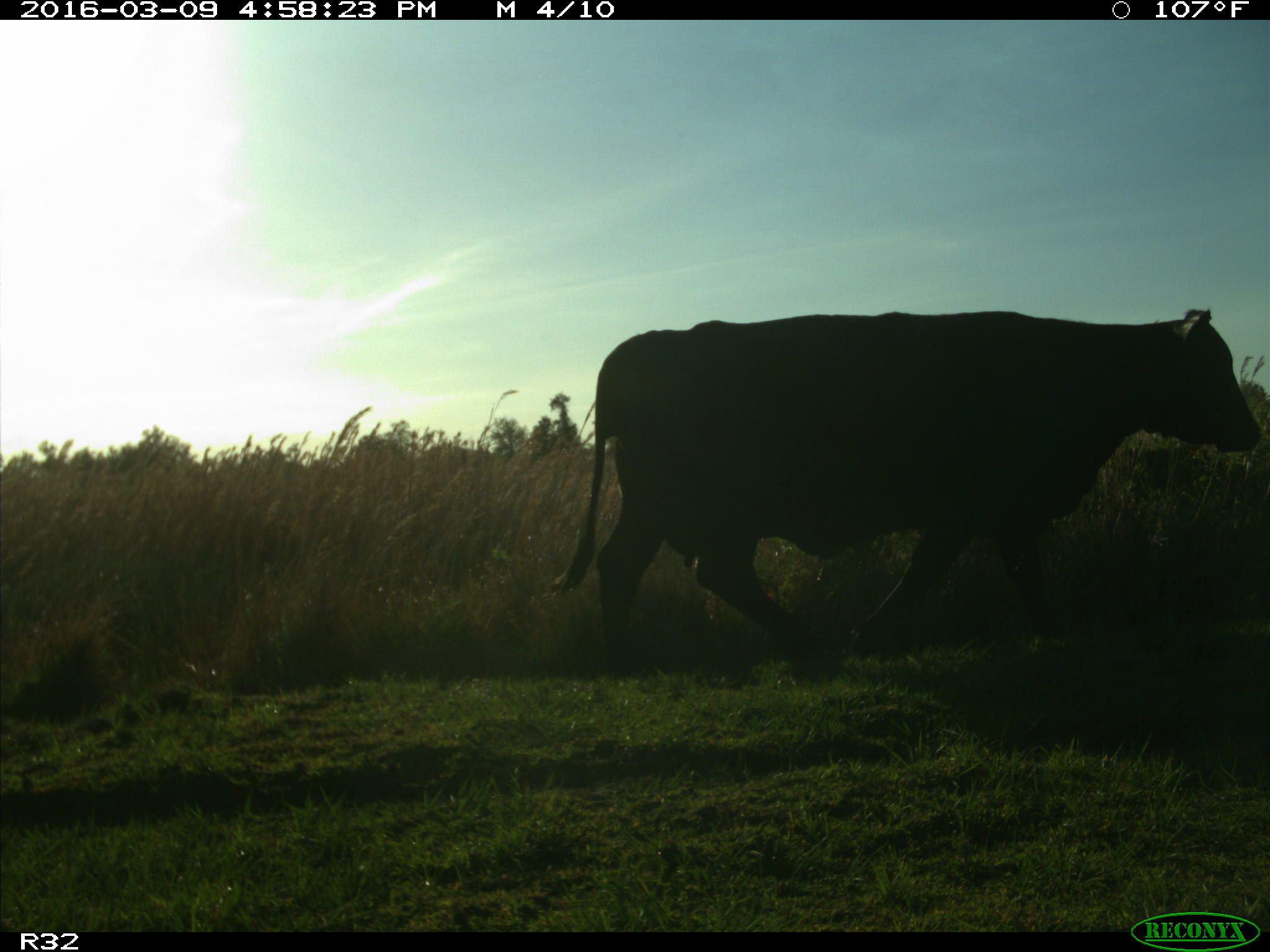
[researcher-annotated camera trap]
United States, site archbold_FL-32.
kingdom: Animalia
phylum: Chordata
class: Mammalia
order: Artiodactyla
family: Bovidae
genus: Bos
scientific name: Bos taurus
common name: domestic cow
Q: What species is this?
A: Bos taurus (domestic cow).